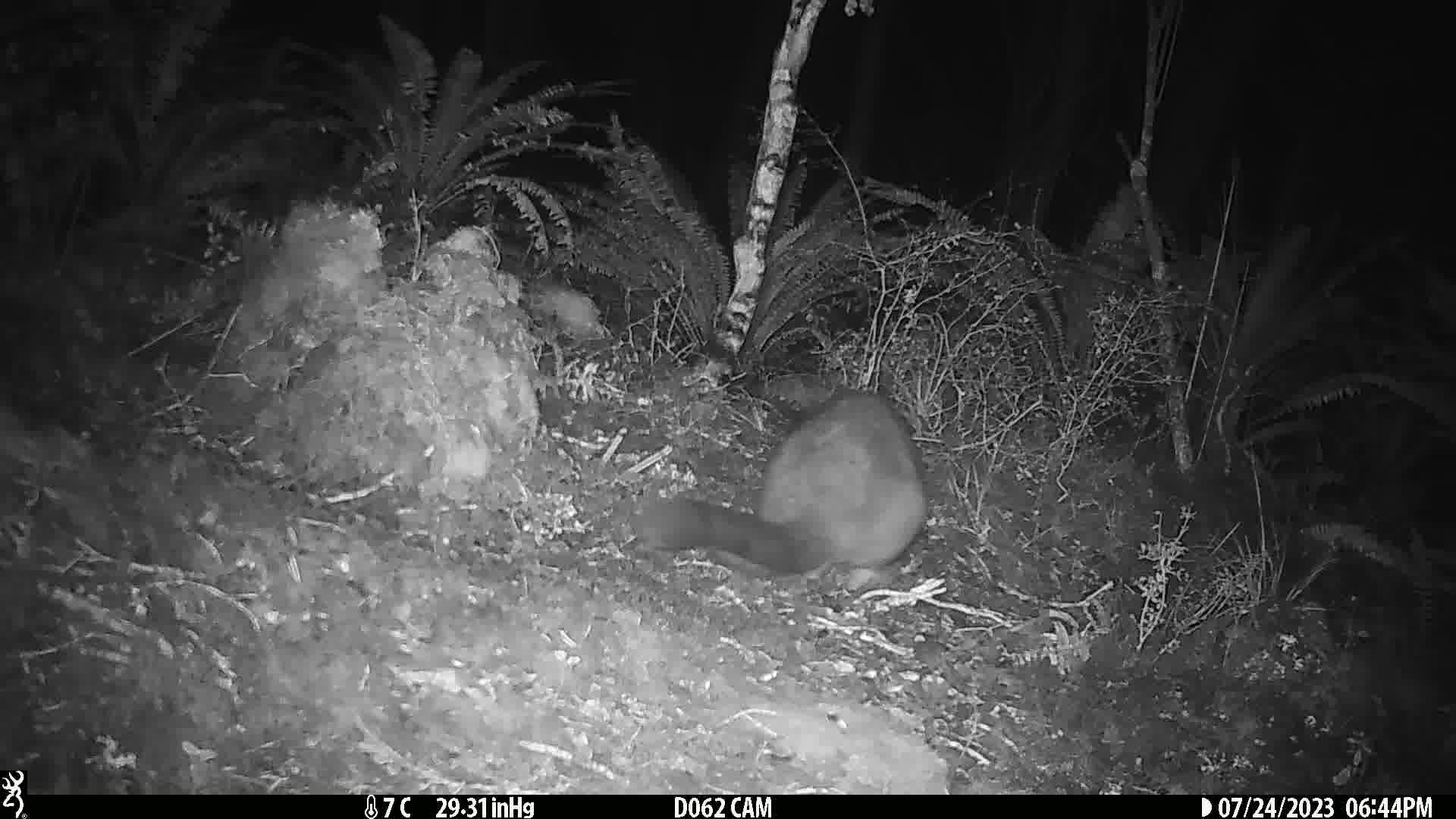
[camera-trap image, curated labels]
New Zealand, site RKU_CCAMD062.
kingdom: Animalia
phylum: Chordata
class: Mammalia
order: Diprotodontia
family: Phalangeridae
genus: Trichosurus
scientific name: Trichosurus vulpecula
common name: common brushtail possum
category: possum